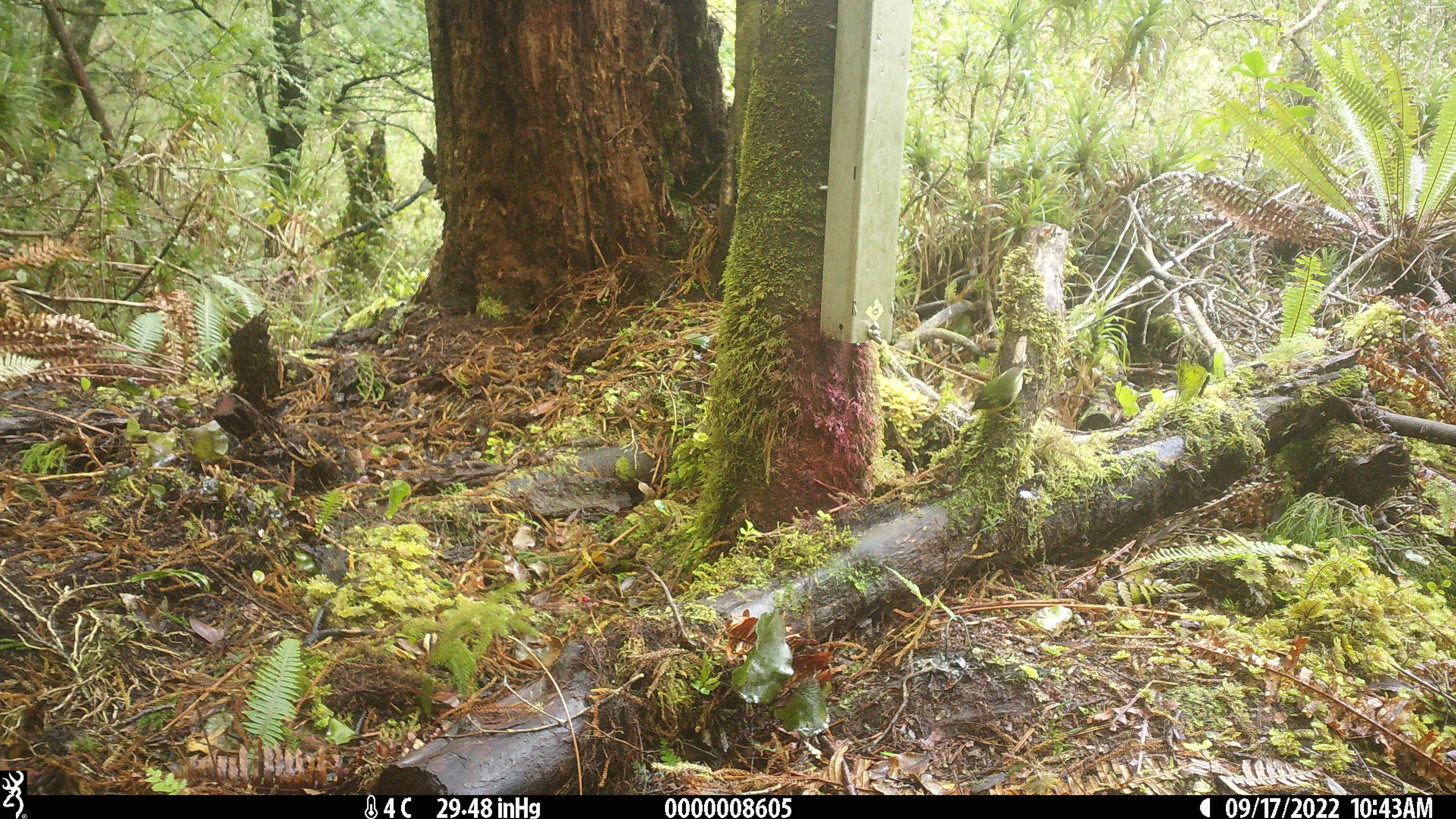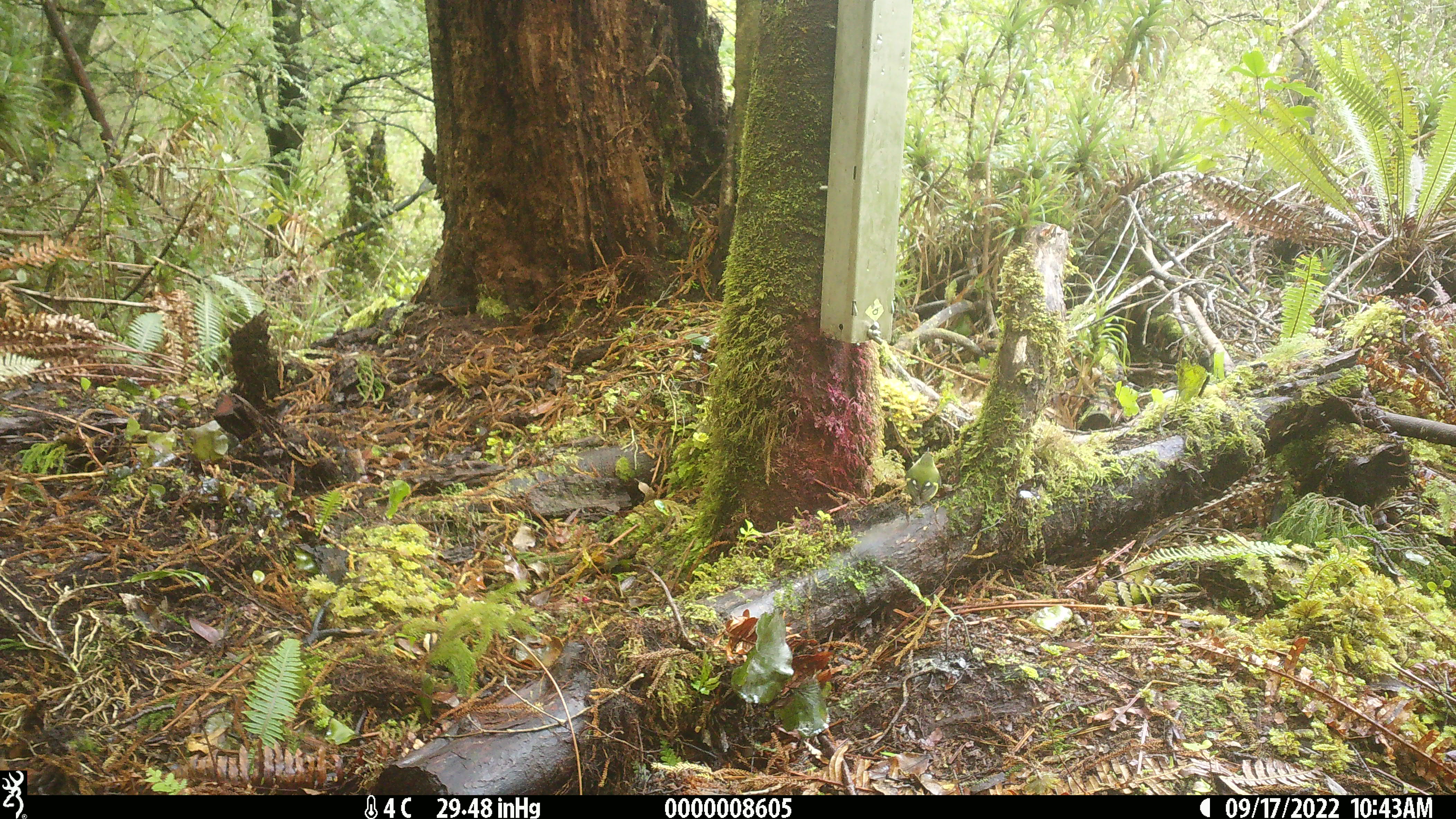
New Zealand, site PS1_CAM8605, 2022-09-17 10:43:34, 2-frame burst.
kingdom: Animalia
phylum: Chordata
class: Aves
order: Passeriformes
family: Acanthisittidae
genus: Acanthisitta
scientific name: Acanthisitta chloris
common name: rifleman